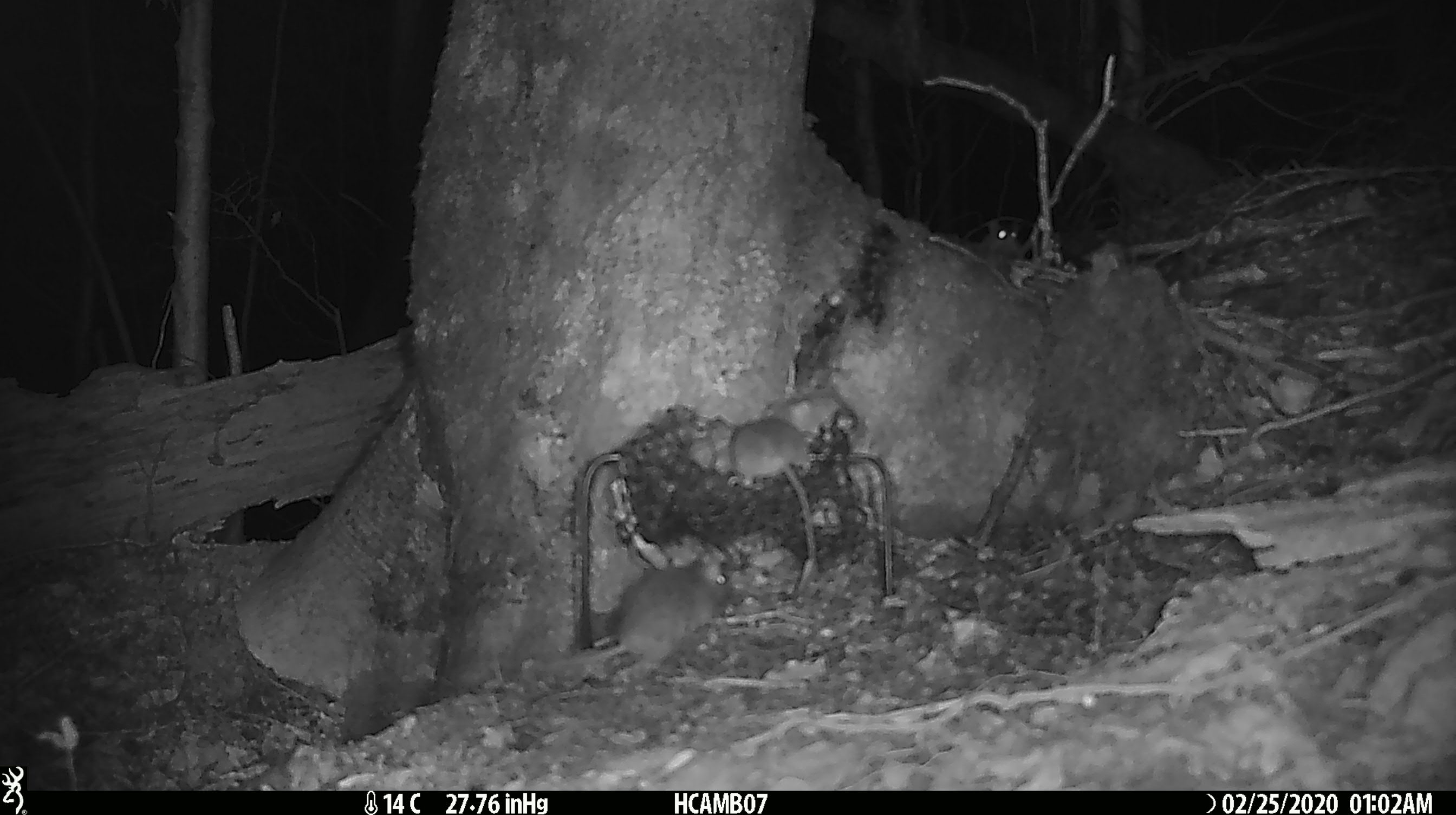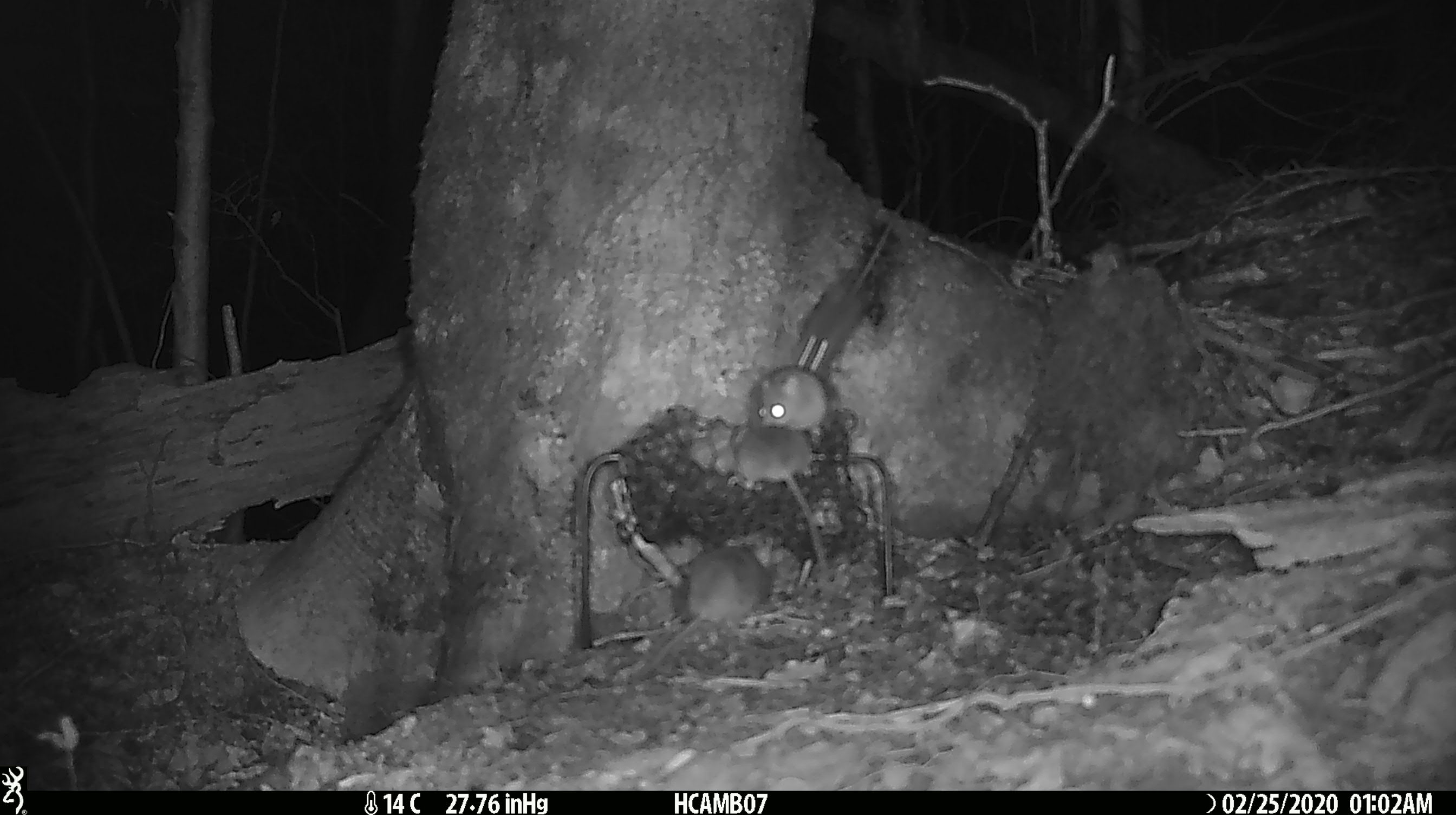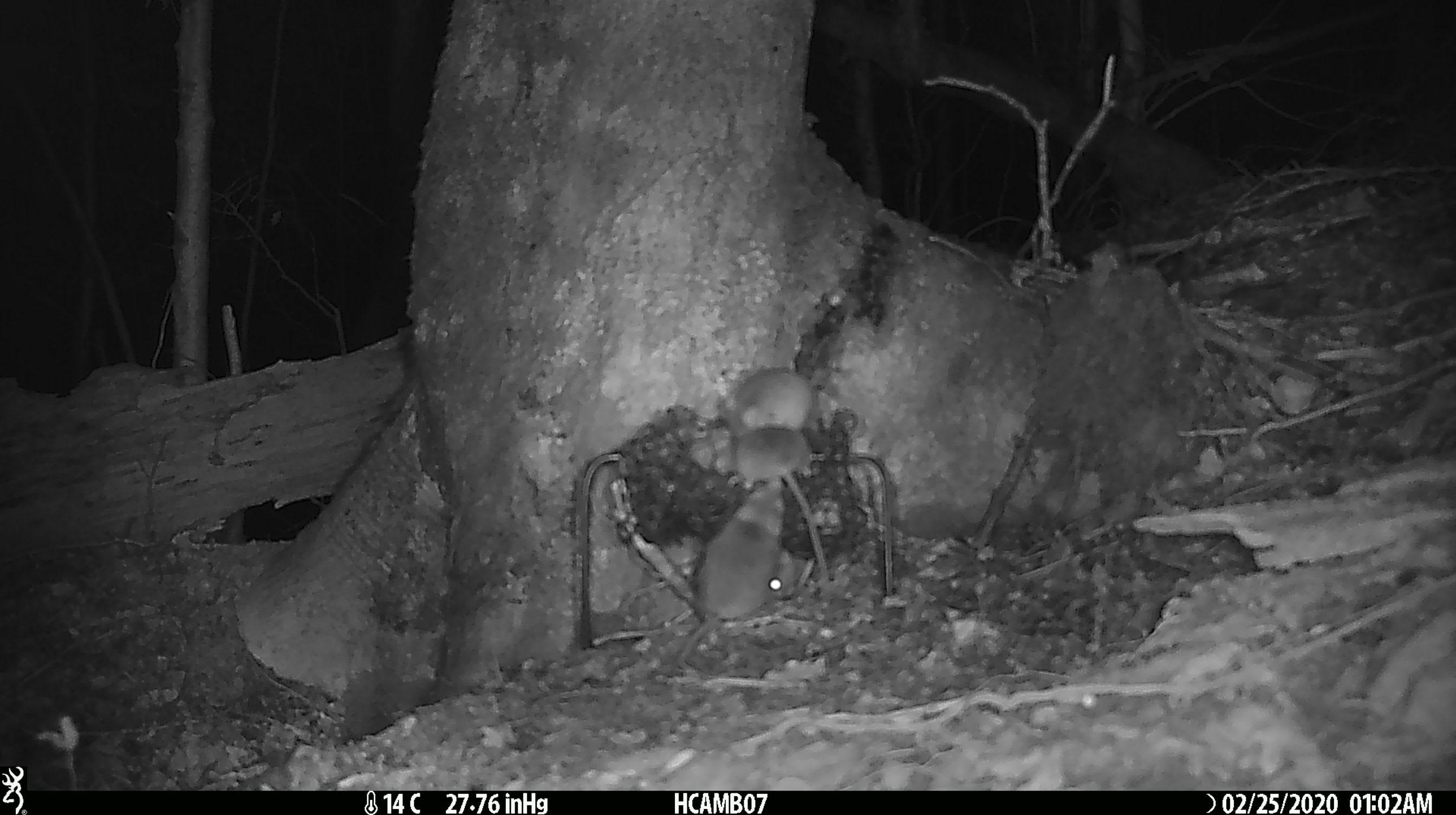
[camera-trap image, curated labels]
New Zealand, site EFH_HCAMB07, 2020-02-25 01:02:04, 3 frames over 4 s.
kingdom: Animalia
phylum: Chordata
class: Mammalia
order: Rodentia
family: Muridae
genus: Mus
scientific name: Mus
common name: mouse